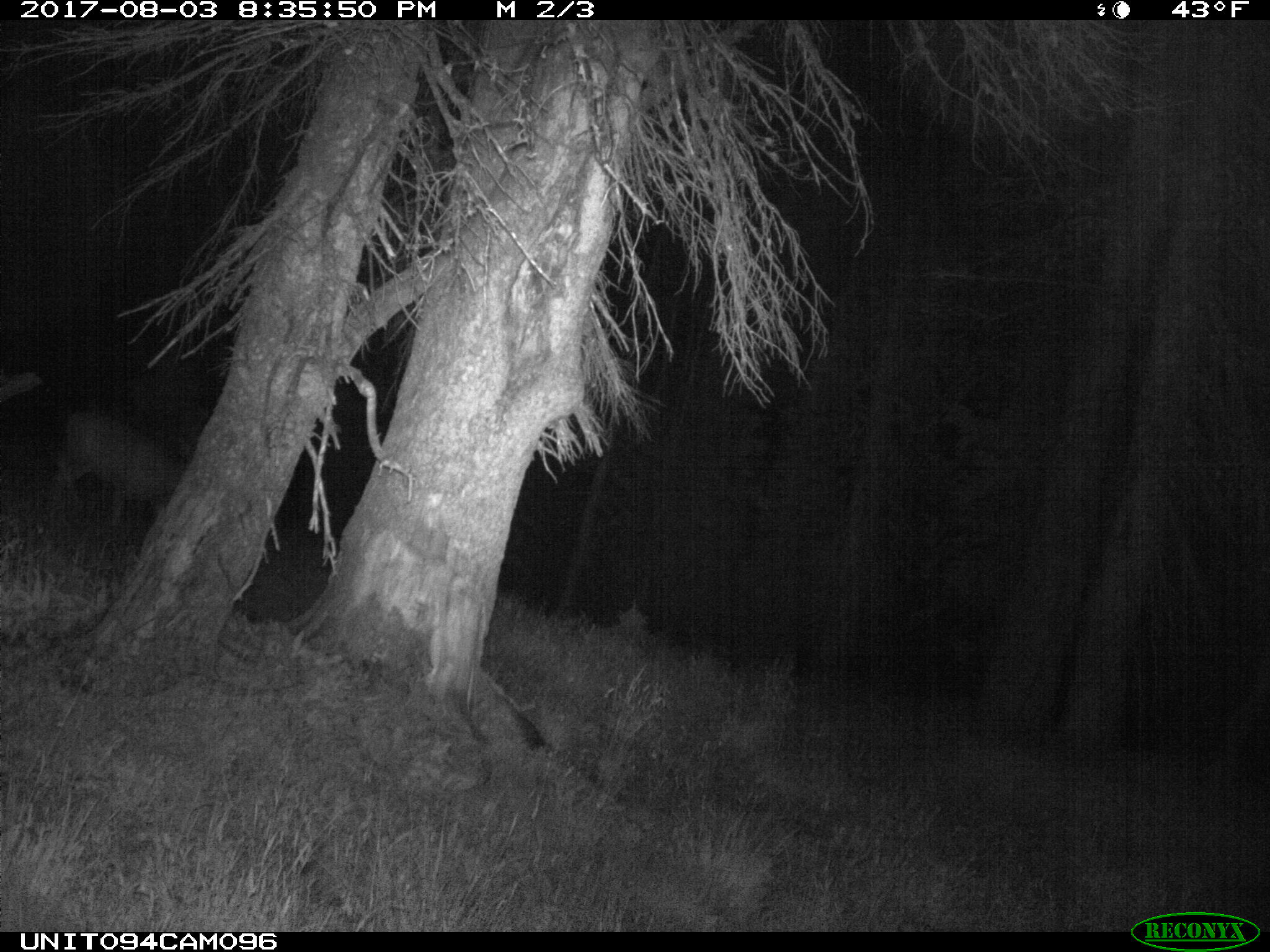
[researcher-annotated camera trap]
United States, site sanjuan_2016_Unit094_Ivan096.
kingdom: Animalia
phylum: Chordata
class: Mammalia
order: Artiodactyla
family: Cervidae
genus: Odocoileus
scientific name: Odocoileus hemionus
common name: mule deer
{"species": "Odocoileus hemionus (mule deer)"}